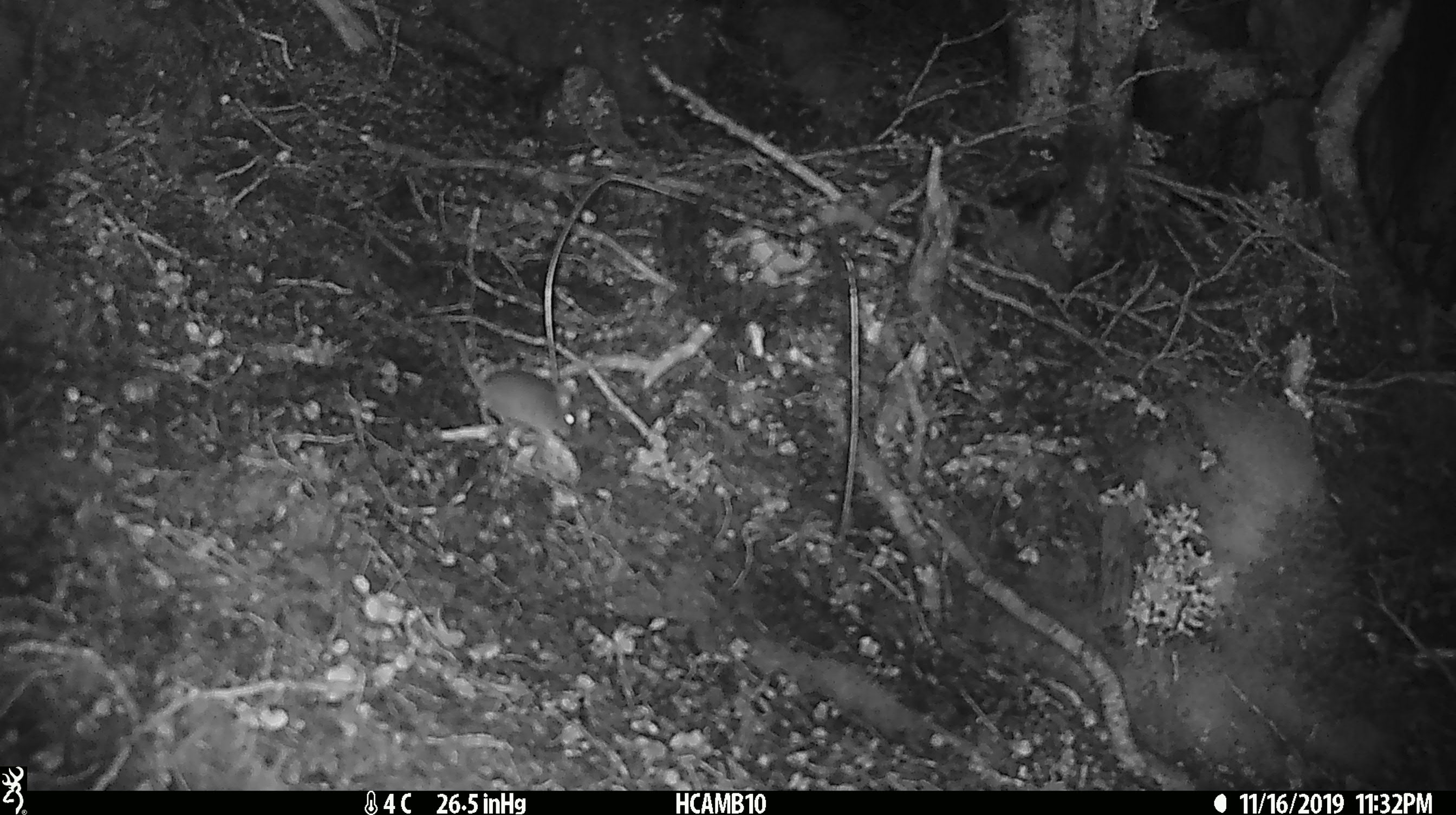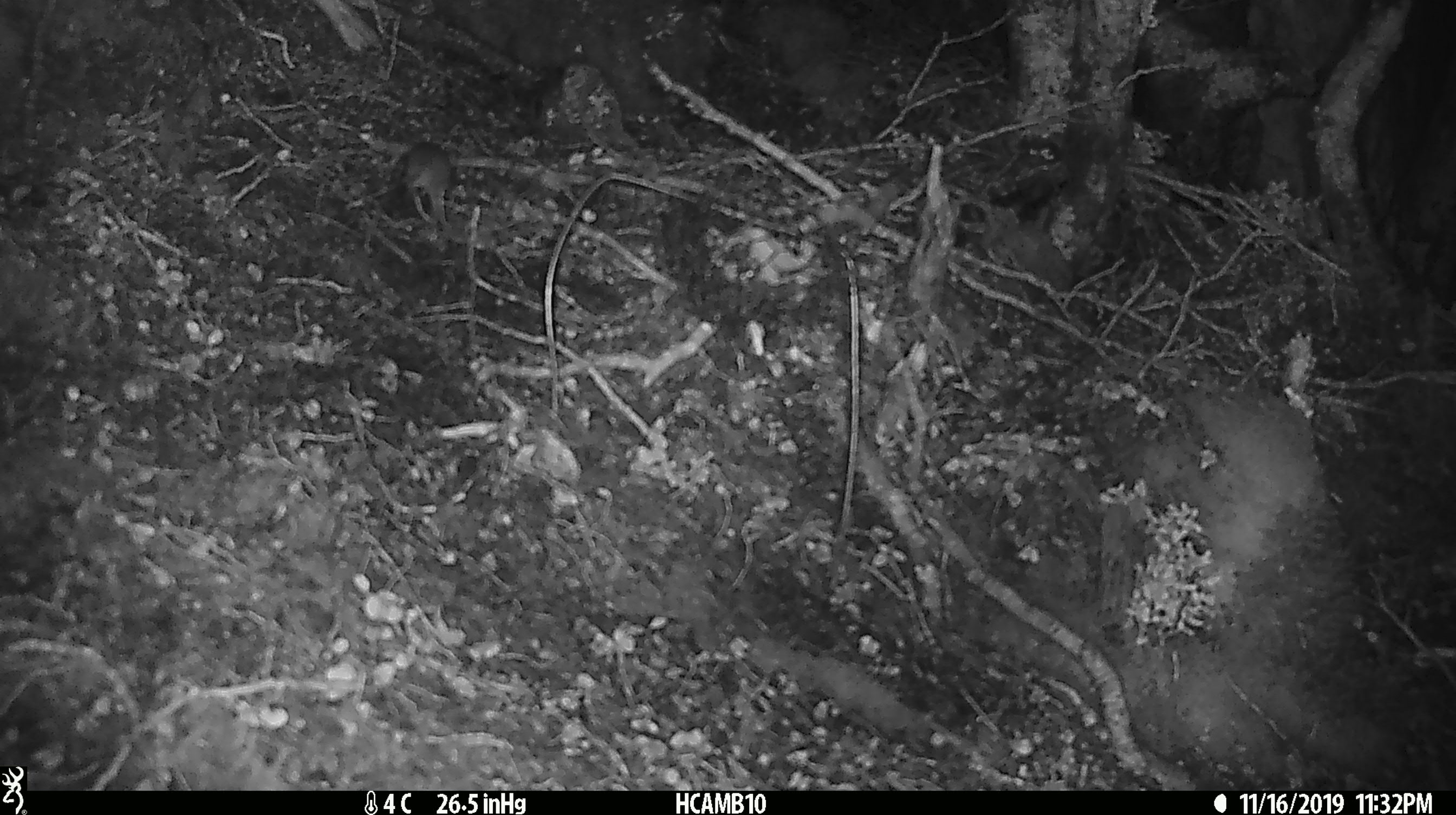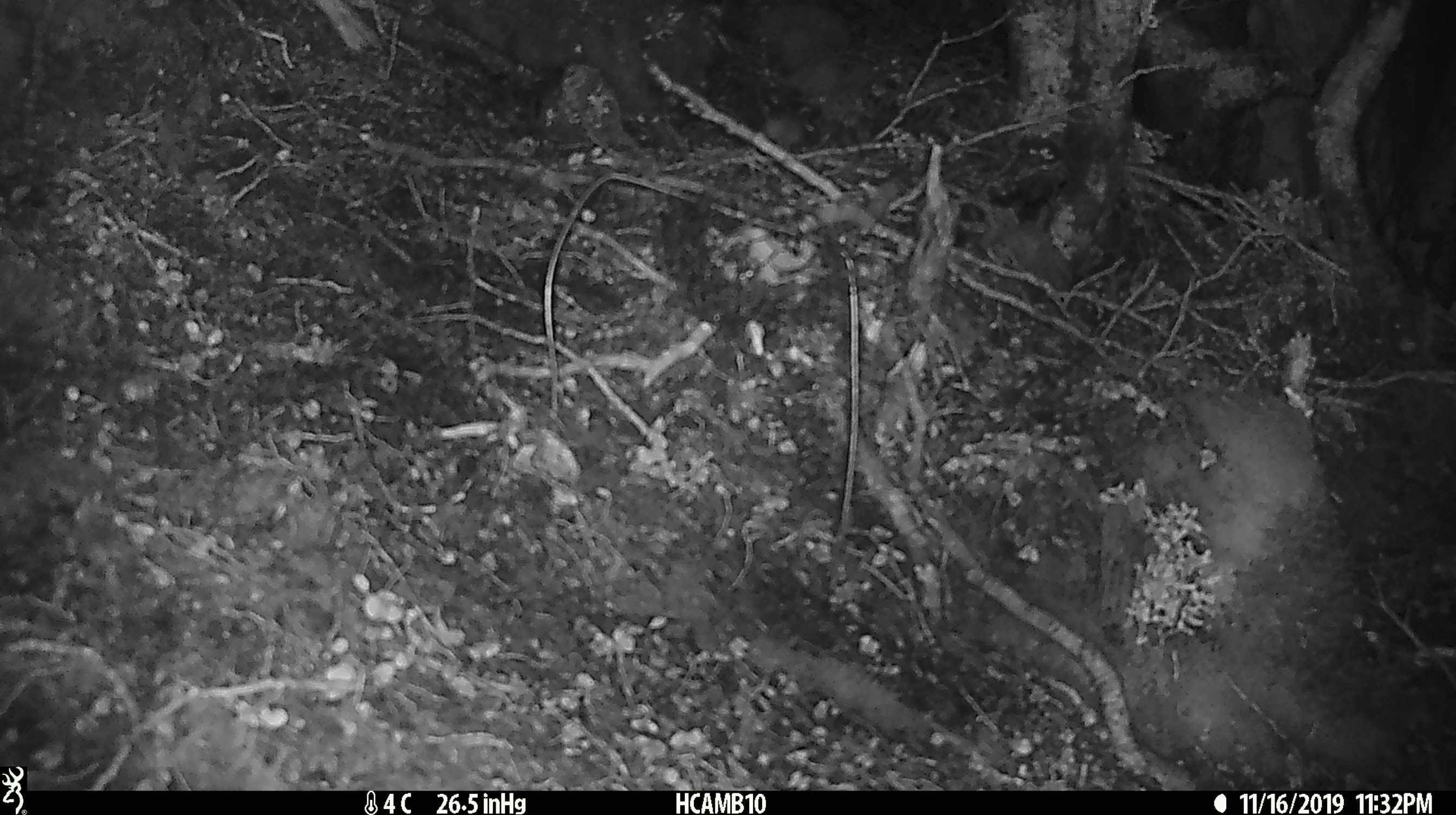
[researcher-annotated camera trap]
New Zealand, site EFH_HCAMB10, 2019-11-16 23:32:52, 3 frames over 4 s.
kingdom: Animalia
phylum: Chordata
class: Mammalia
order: Rodentia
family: Muridae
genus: Mus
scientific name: Mus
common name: mouse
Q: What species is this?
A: Mouse (Mus).